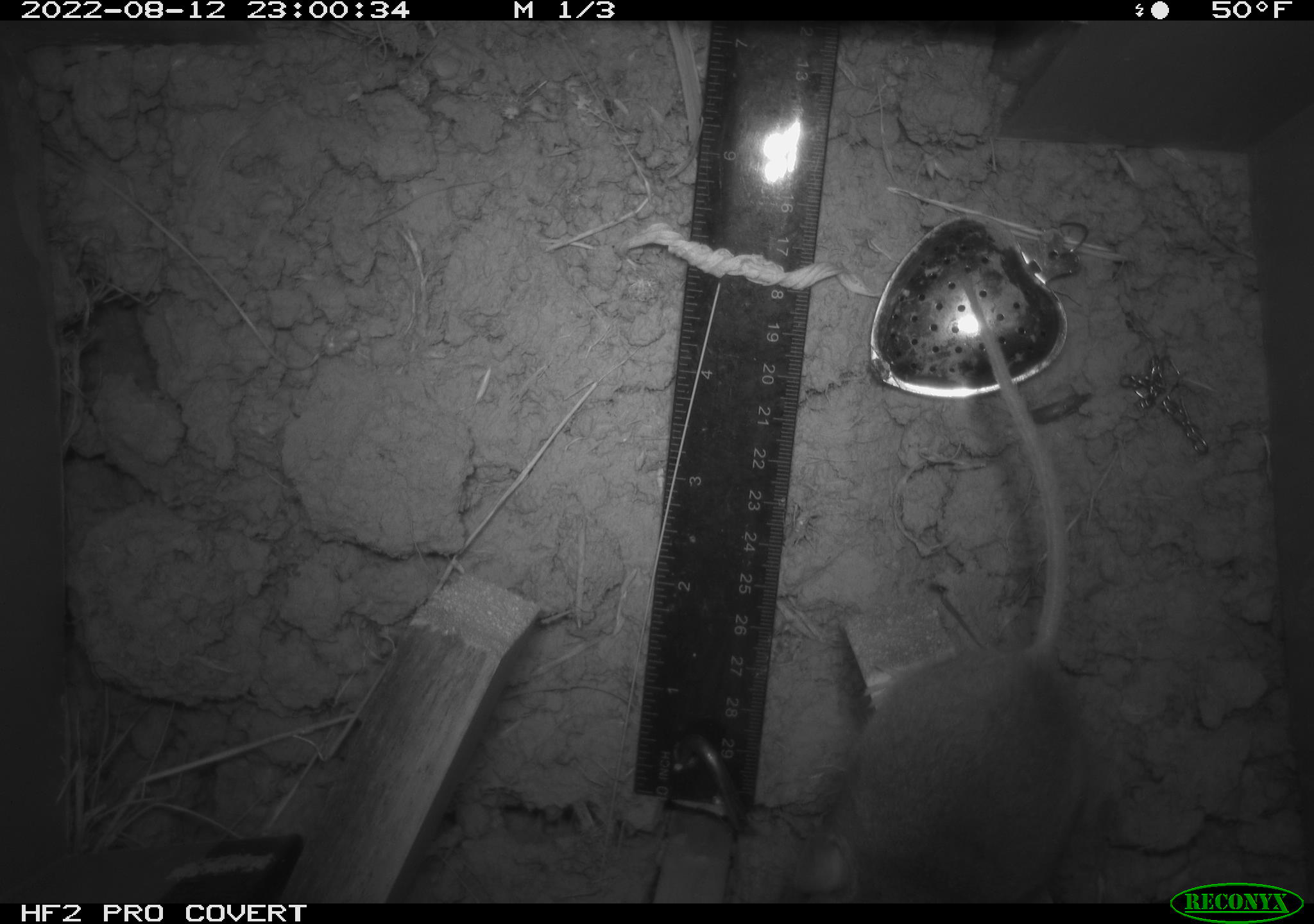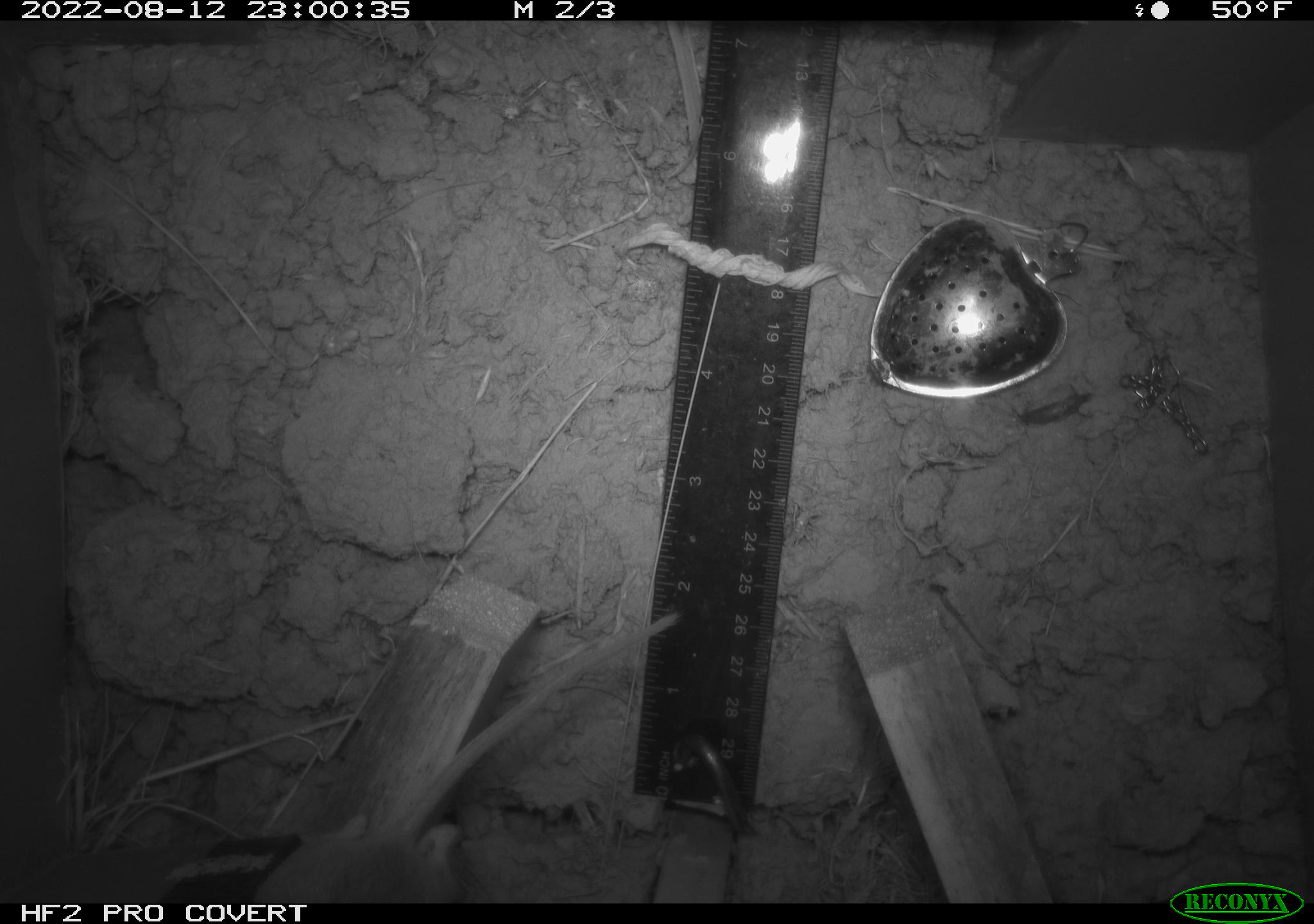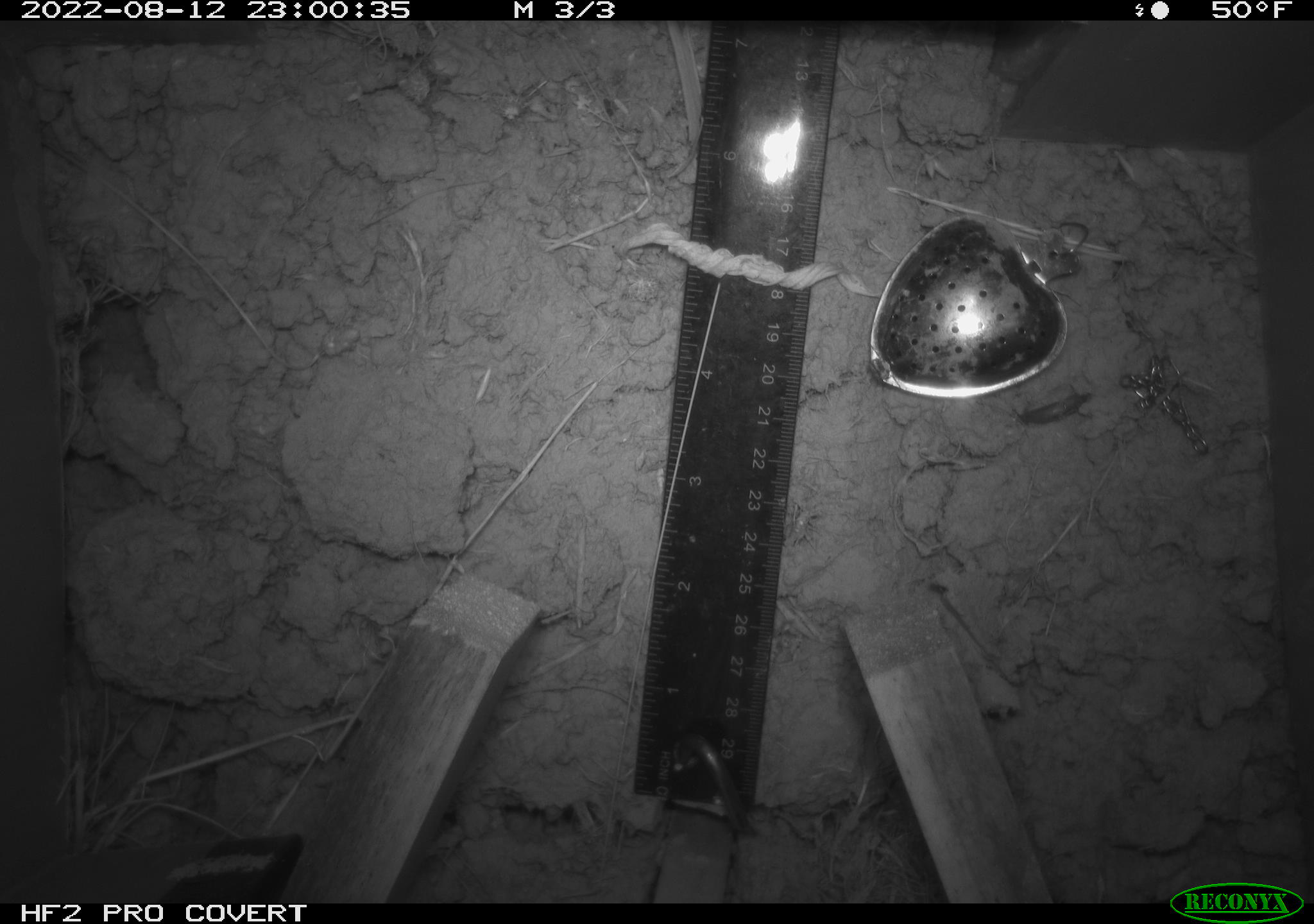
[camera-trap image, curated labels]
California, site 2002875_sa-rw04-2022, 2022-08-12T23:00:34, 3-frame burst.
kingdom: Animalia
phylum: Chordata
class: Mammalia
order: Rodentia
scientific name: Rodentia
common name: mouse species